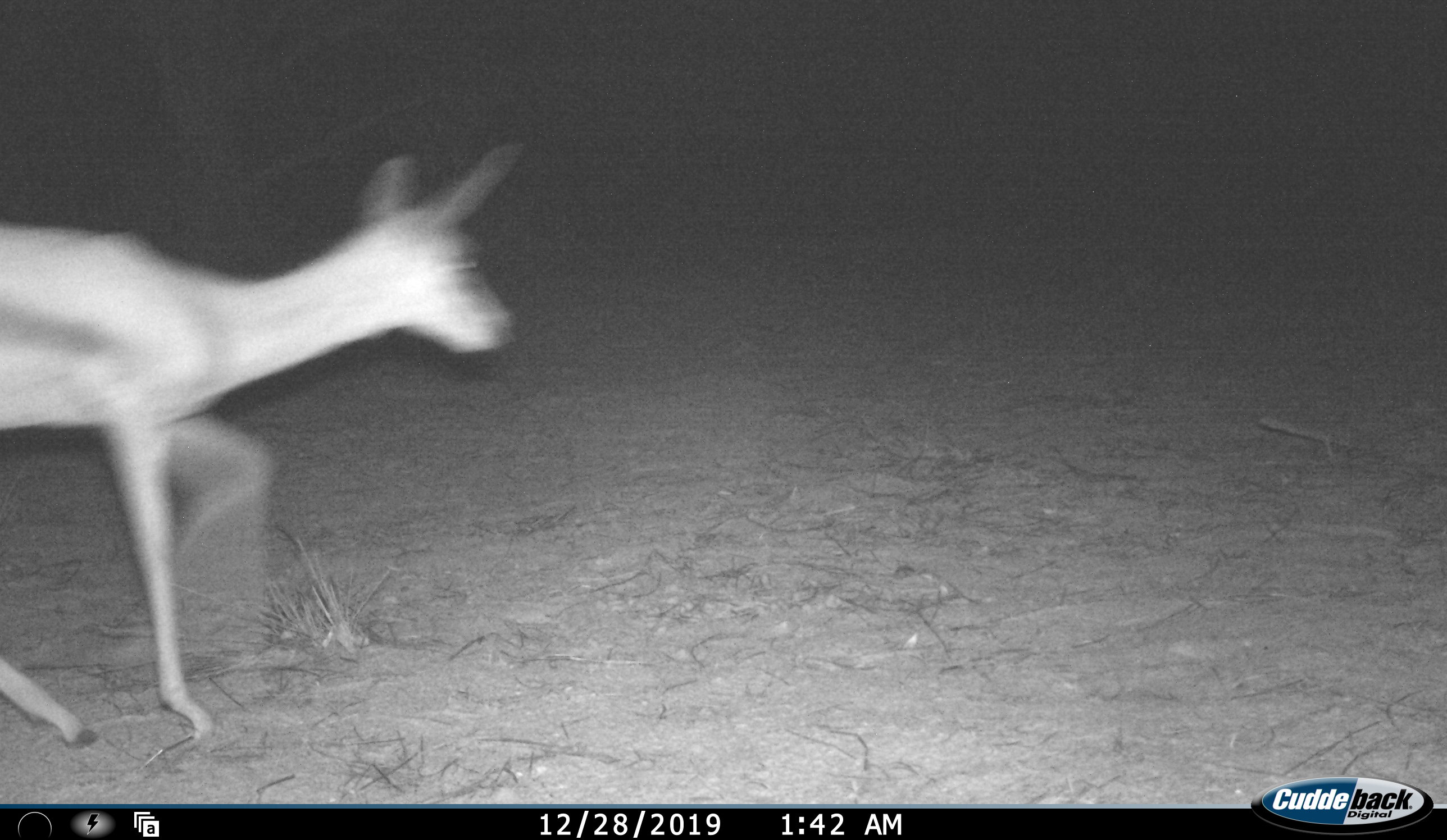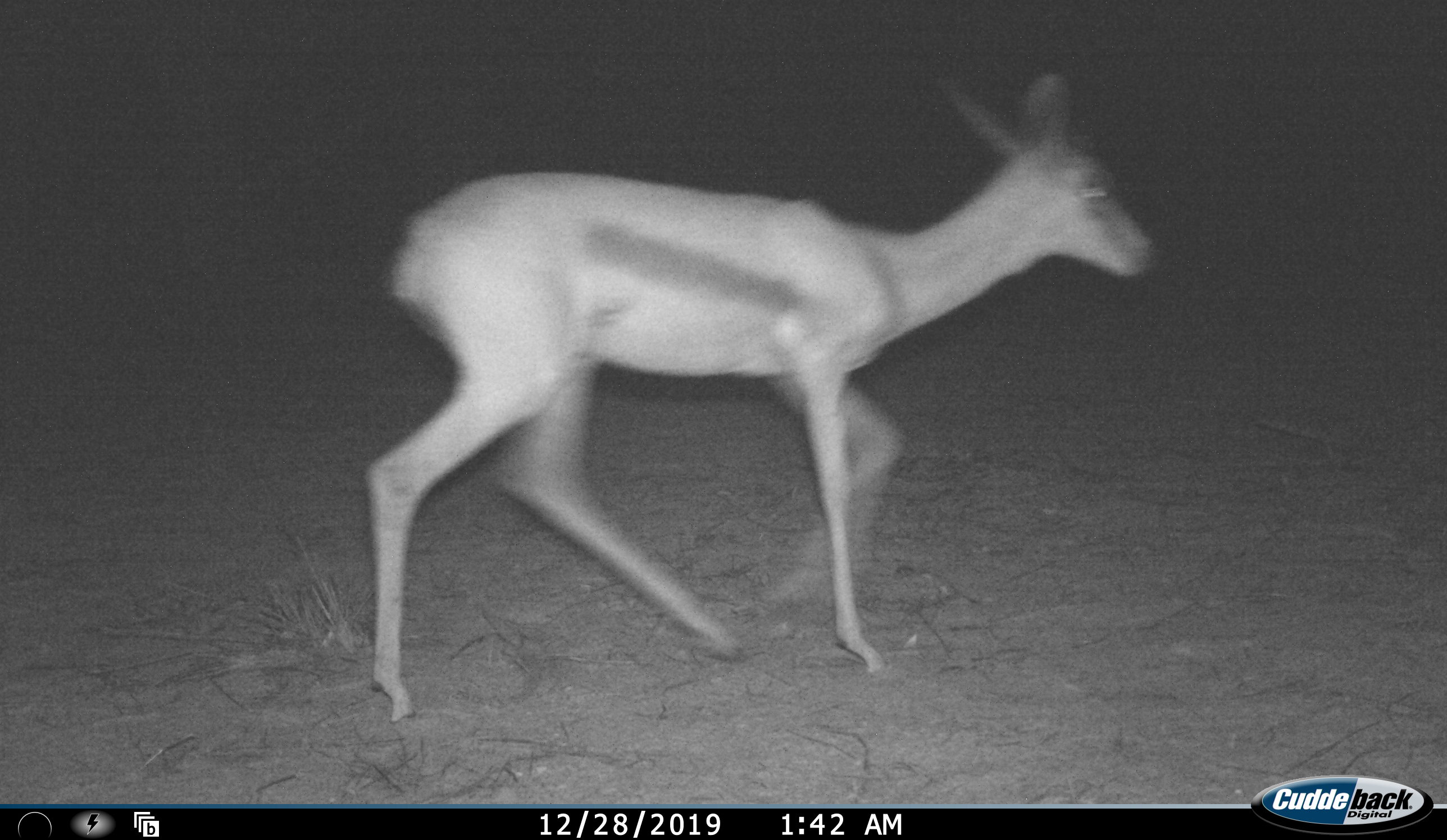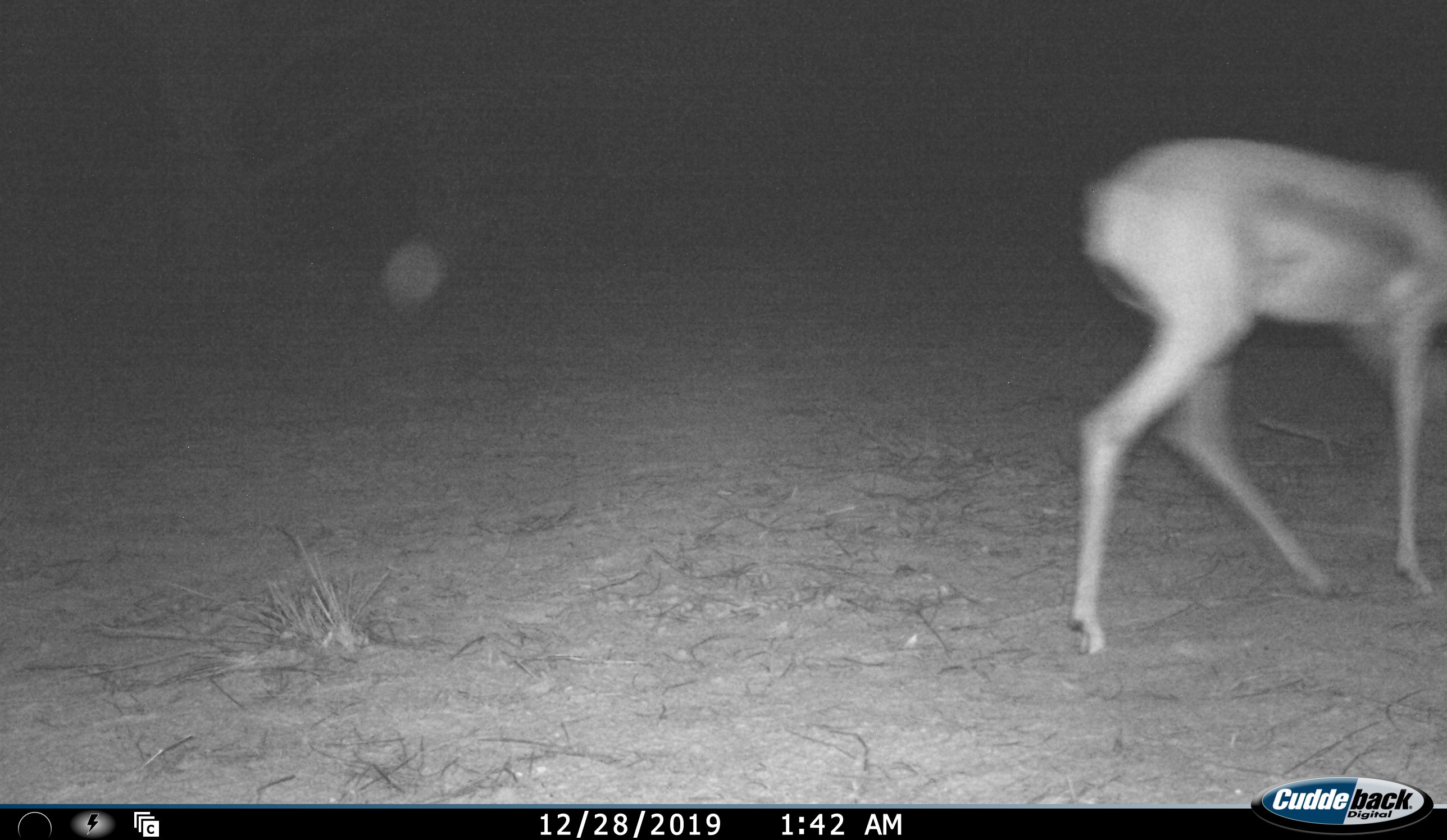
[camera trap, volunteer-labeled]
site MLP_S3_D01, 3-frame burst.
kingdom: Animalia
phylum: Chordata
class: Mammalia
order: Artiodactyla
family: Bovidae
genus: Antidorcas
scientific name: Antidorcas marsupialis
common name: springbok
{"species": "springbok (Antidorcas marsupialis)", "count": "1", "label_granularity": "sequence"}